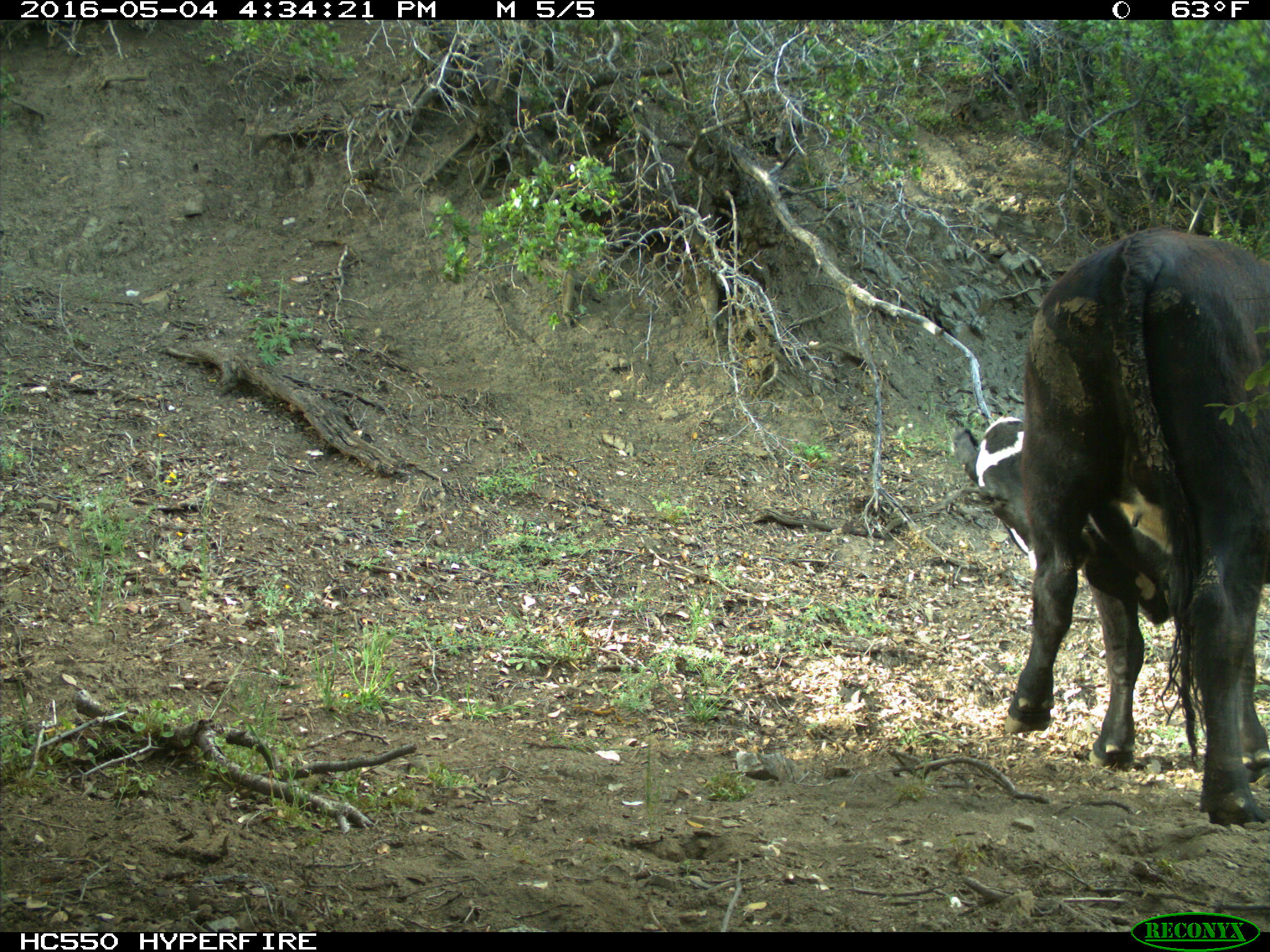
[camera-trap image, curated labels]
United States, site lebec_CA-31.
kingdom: Animalia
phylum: Chordata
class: Mammalia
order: Artiodactyla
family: Bovidae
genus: Bos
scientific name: Bos taurus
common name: domestic cow